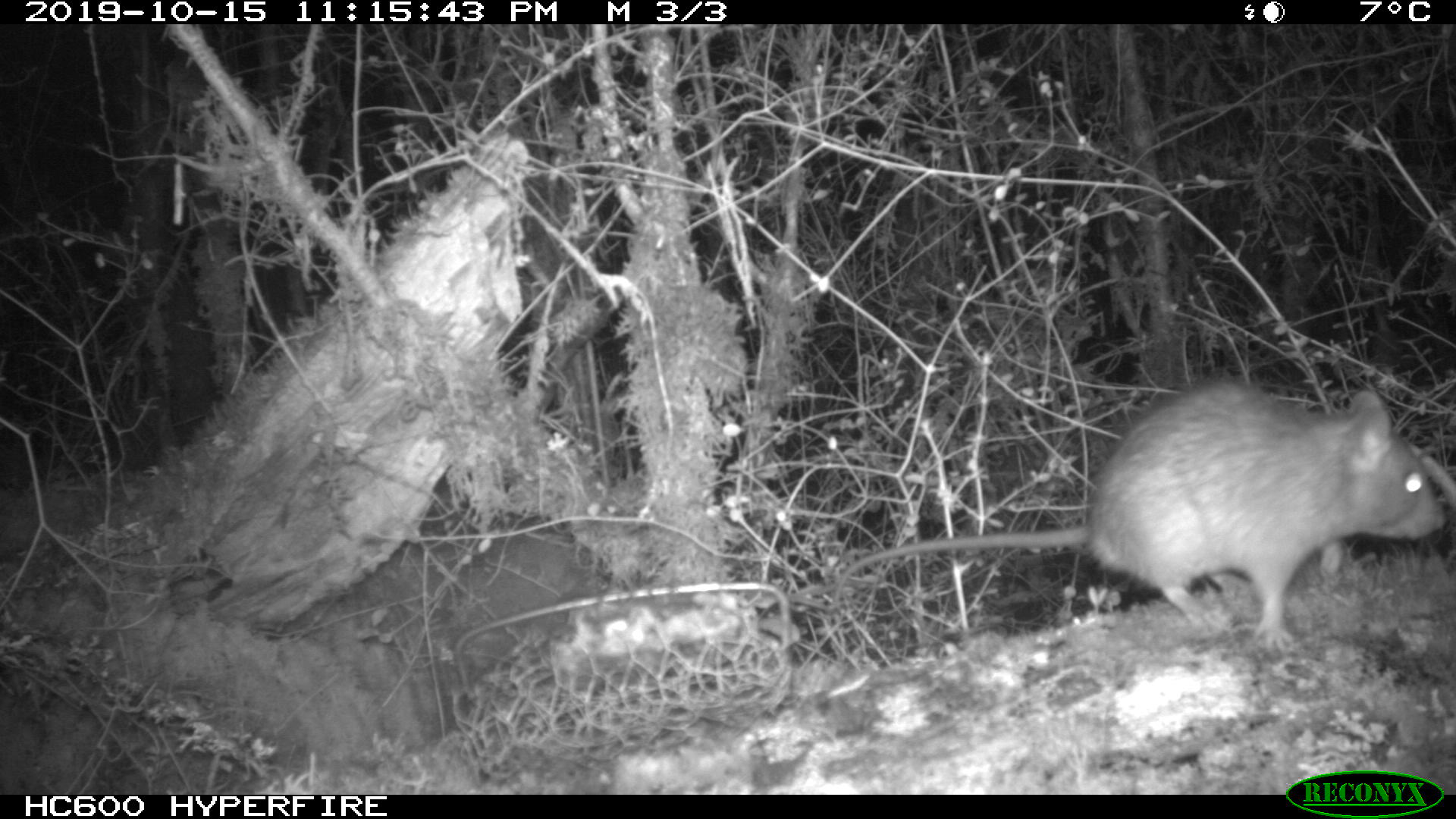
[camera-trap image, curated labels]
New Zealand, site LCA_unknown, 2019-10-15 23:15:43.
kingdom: Animalia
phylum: Chordata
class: Mammalia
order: Rodentia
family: Muridae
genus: Rattus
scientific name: Rattus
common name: rat